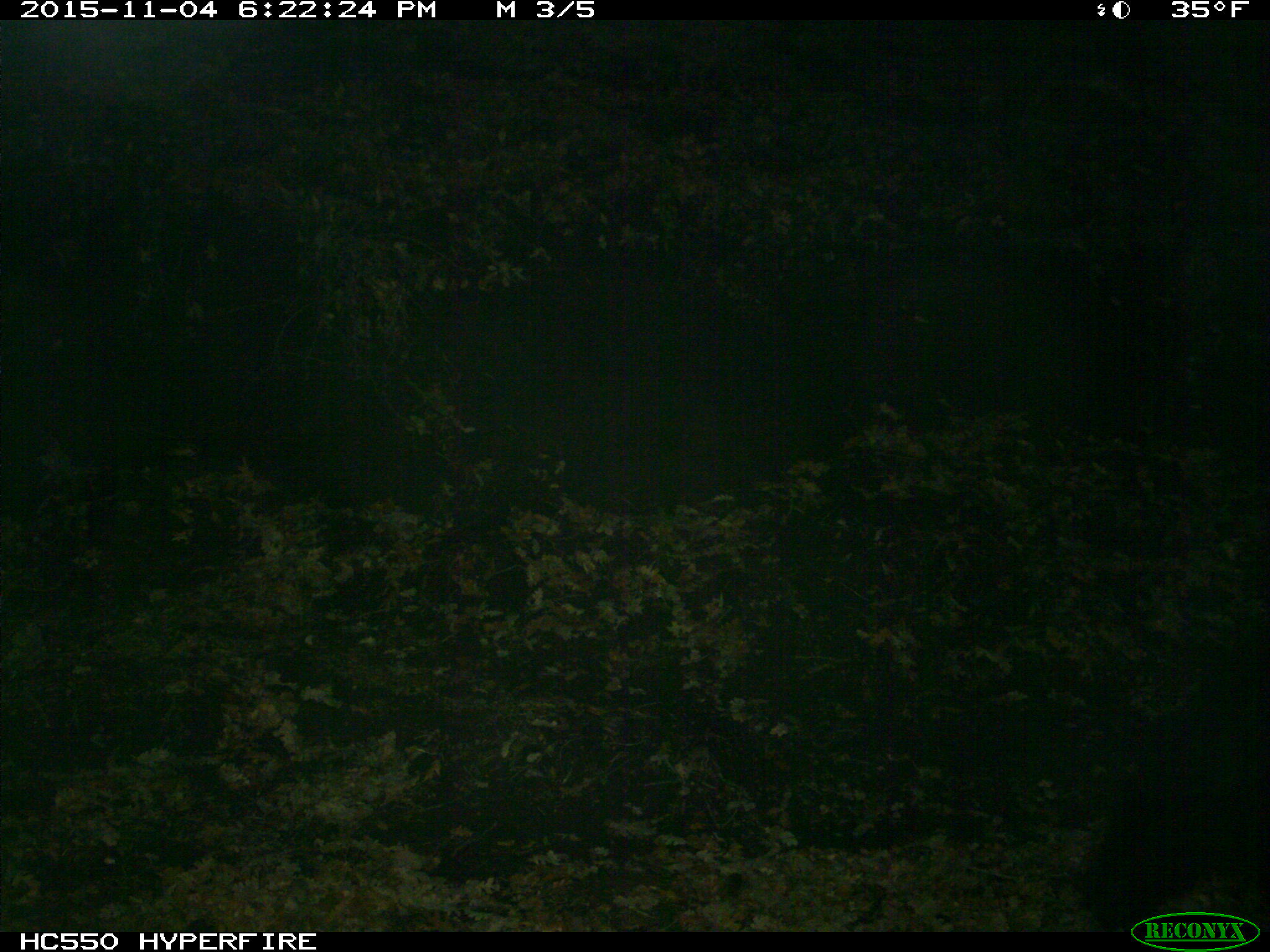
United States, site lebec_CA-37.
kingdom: Animalia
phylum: Chordata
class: Mammalia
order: Carnivora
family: Ursidae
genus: Ursus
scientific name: Ursus americanus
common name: american black bear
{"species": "Ursus americanus (american black bear)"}